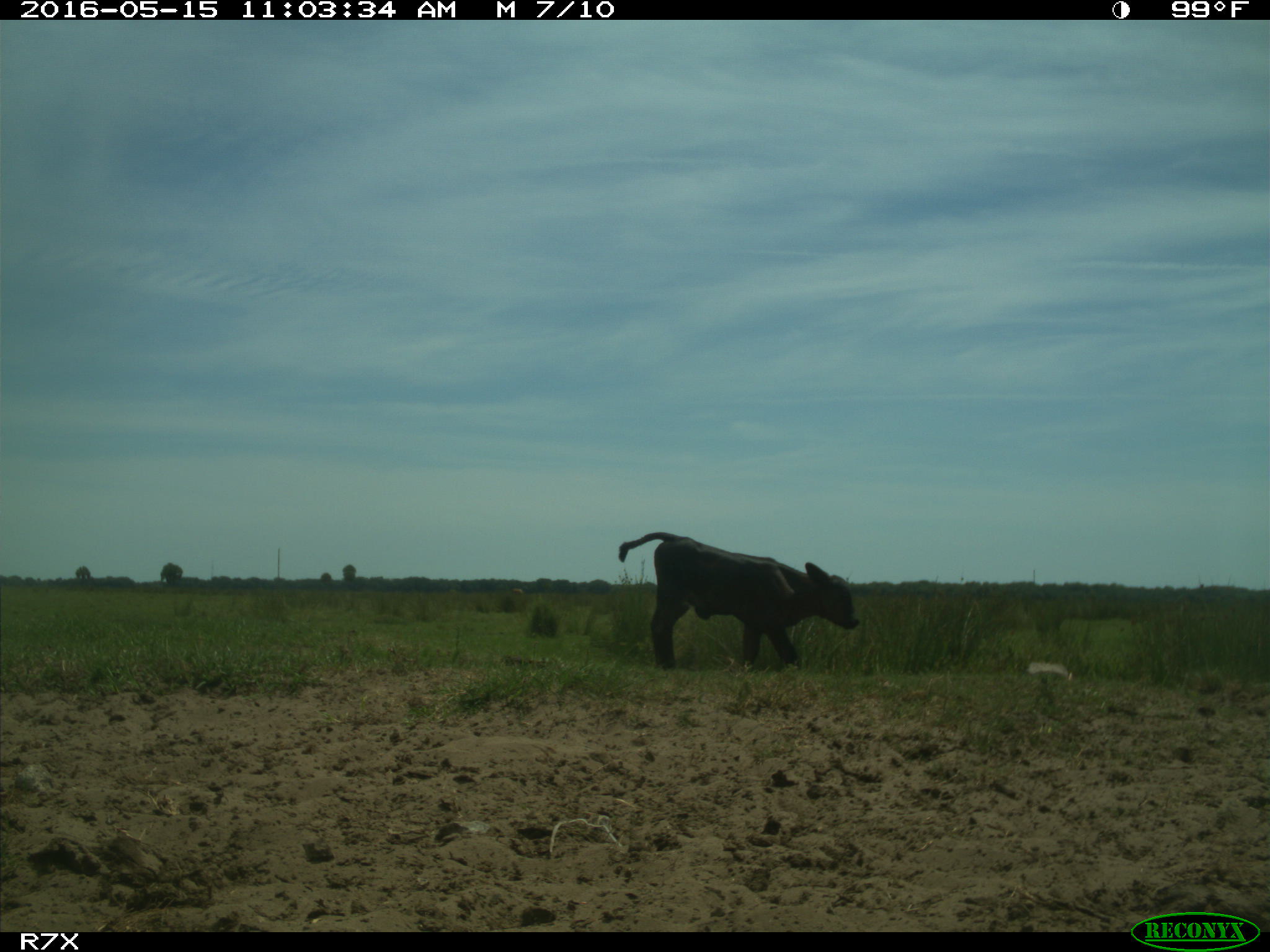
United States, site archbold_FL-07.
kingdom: Animalia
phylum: Chordata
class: Mammalia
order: Artiodactyla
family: Bovidae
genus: Bos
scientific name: Bos taurus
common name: domestic cow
Bos taurus (domestic cow).